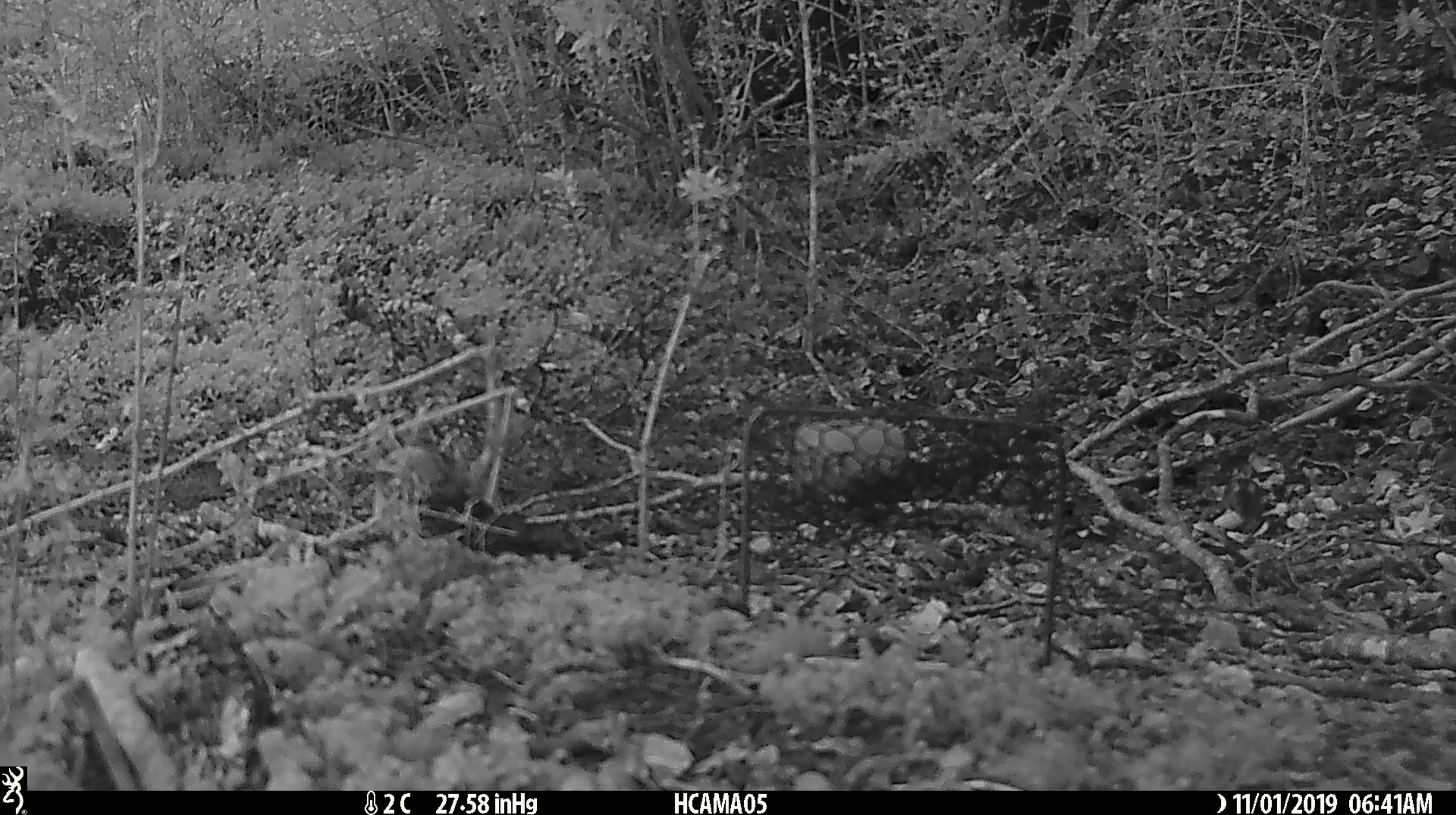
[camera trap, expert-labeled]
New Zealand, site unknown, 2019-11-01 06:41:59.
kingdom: Animalia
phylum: Chordata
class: Mammalia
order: Rodentia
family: Muridae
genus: Mus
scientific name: Mus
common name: mouse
Mouse (Mus).